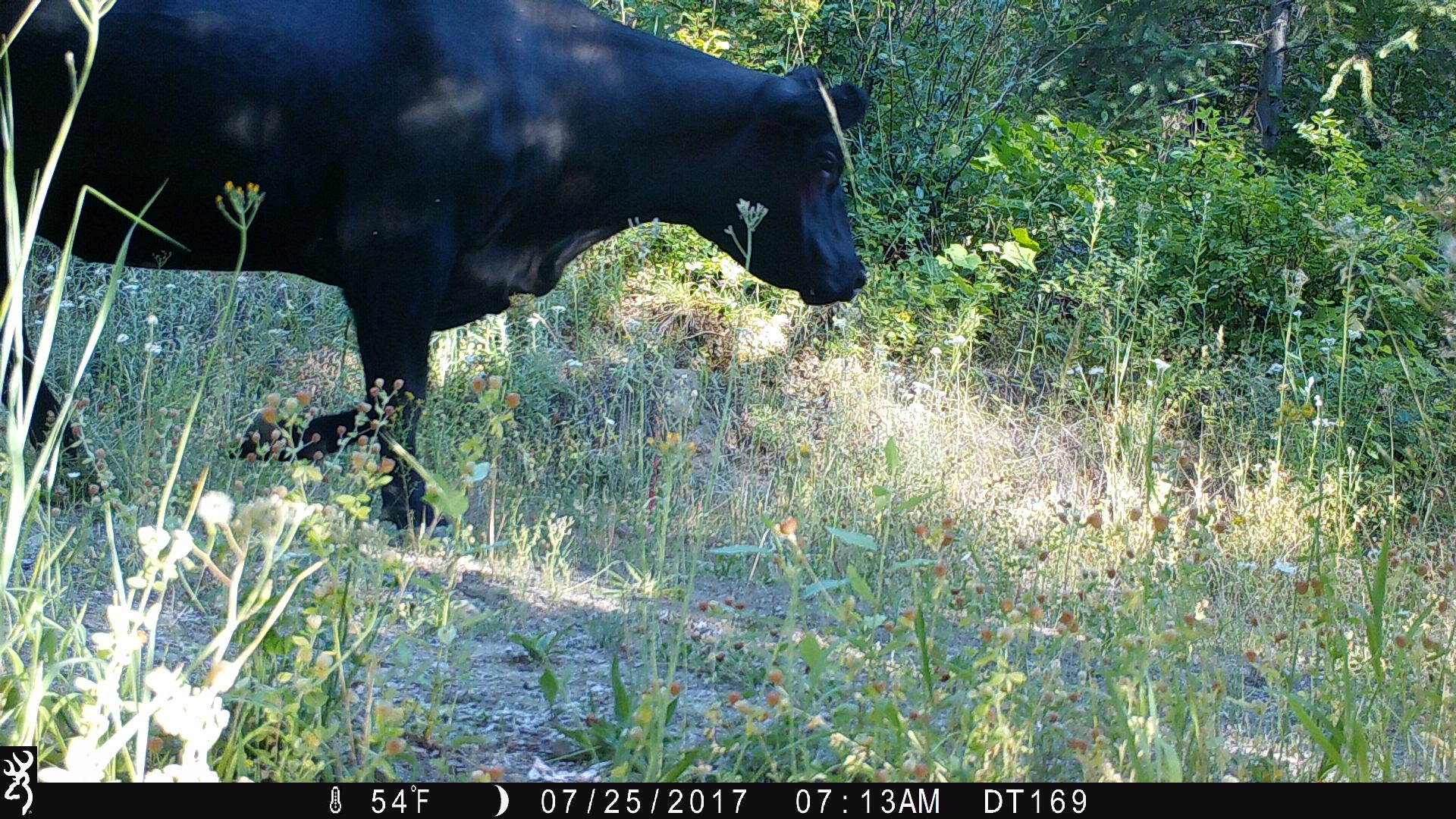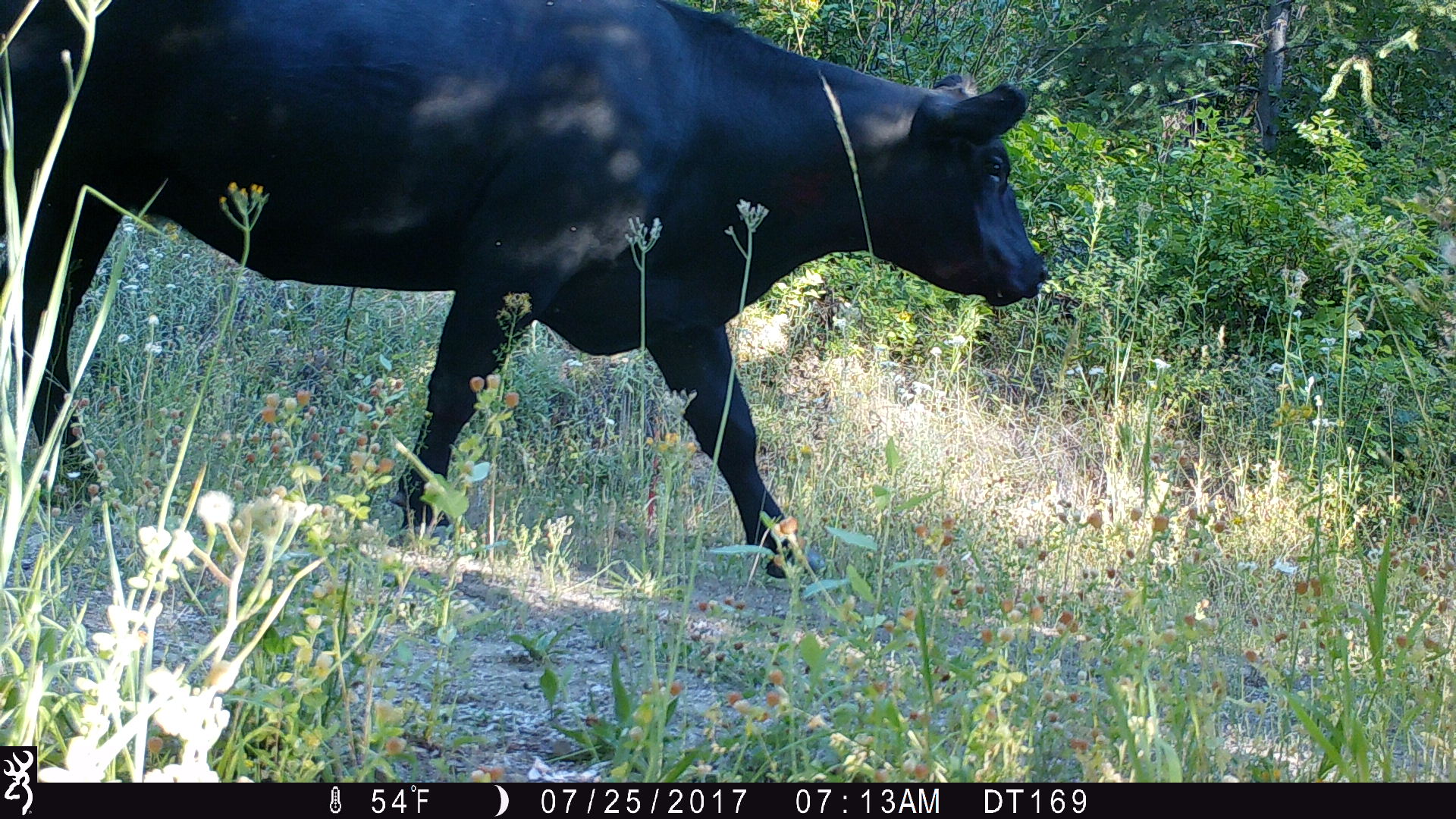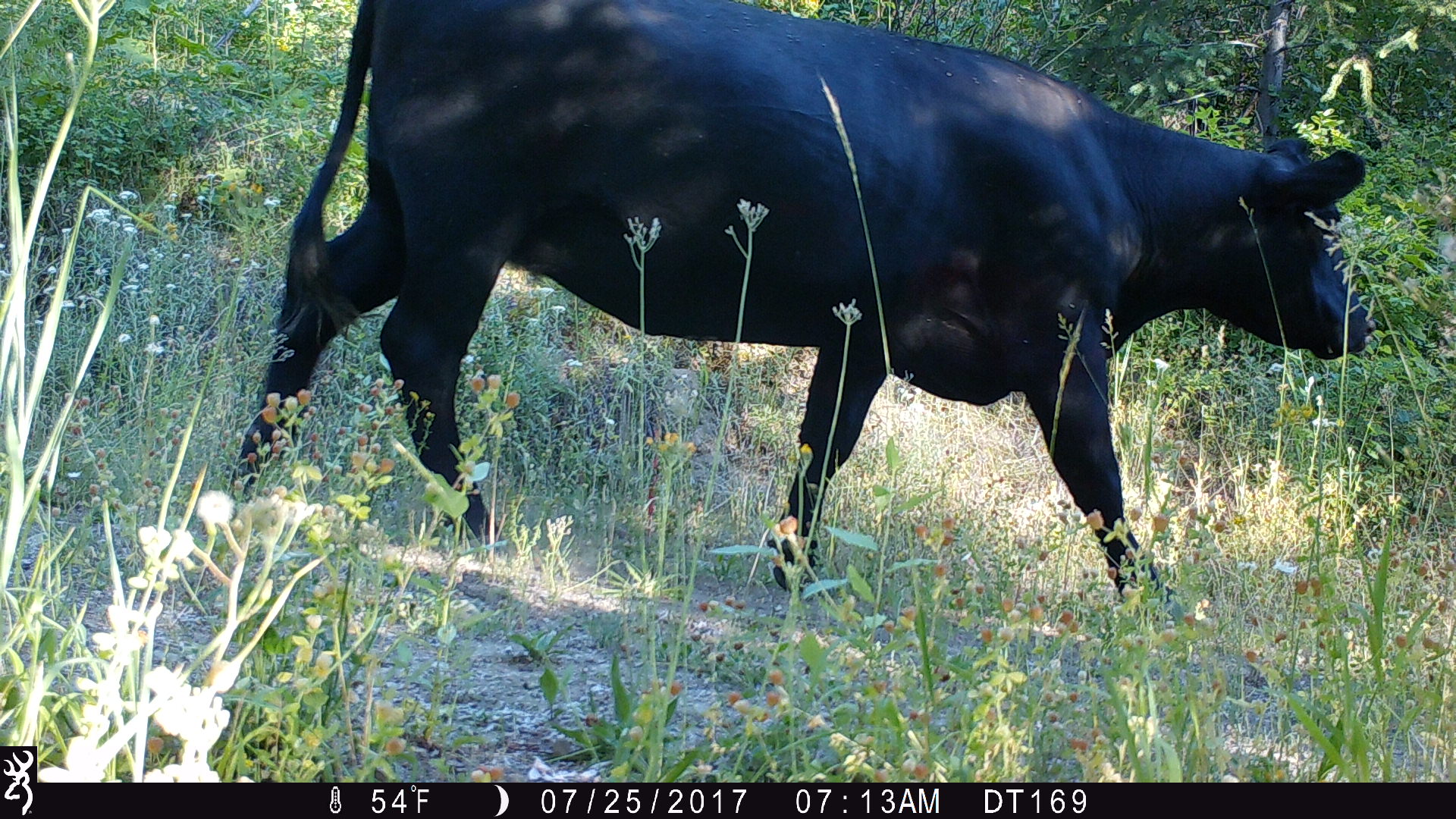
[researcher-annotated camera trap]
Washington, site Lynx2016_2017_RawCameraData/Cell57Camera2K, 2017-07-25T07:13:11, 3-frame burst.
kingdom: Animalia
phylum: Chordata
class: Mammalia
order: Artiodactyla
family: Bovidae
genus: Bos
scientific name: Bos taurus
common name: domestic cattle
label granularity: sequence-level